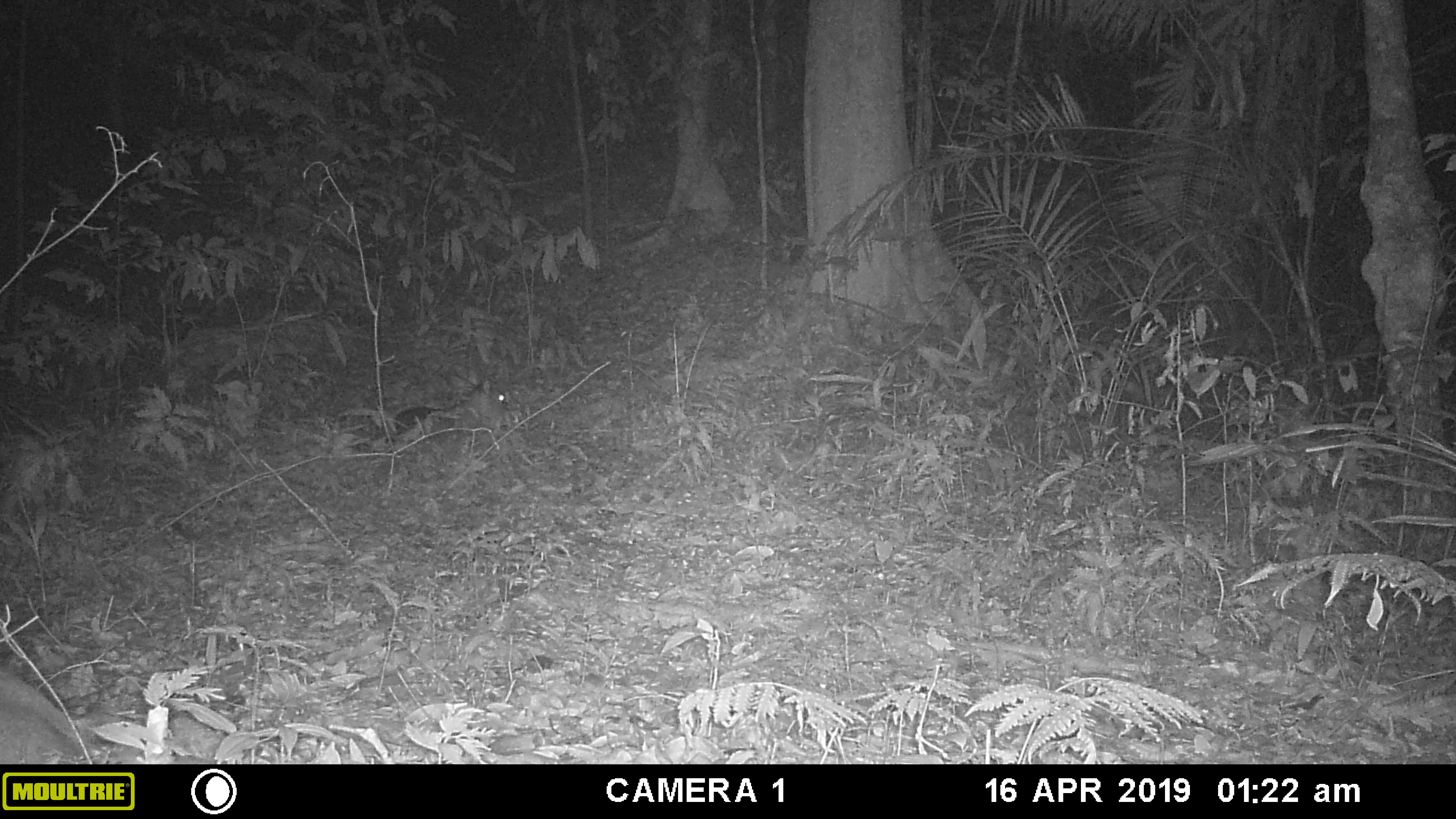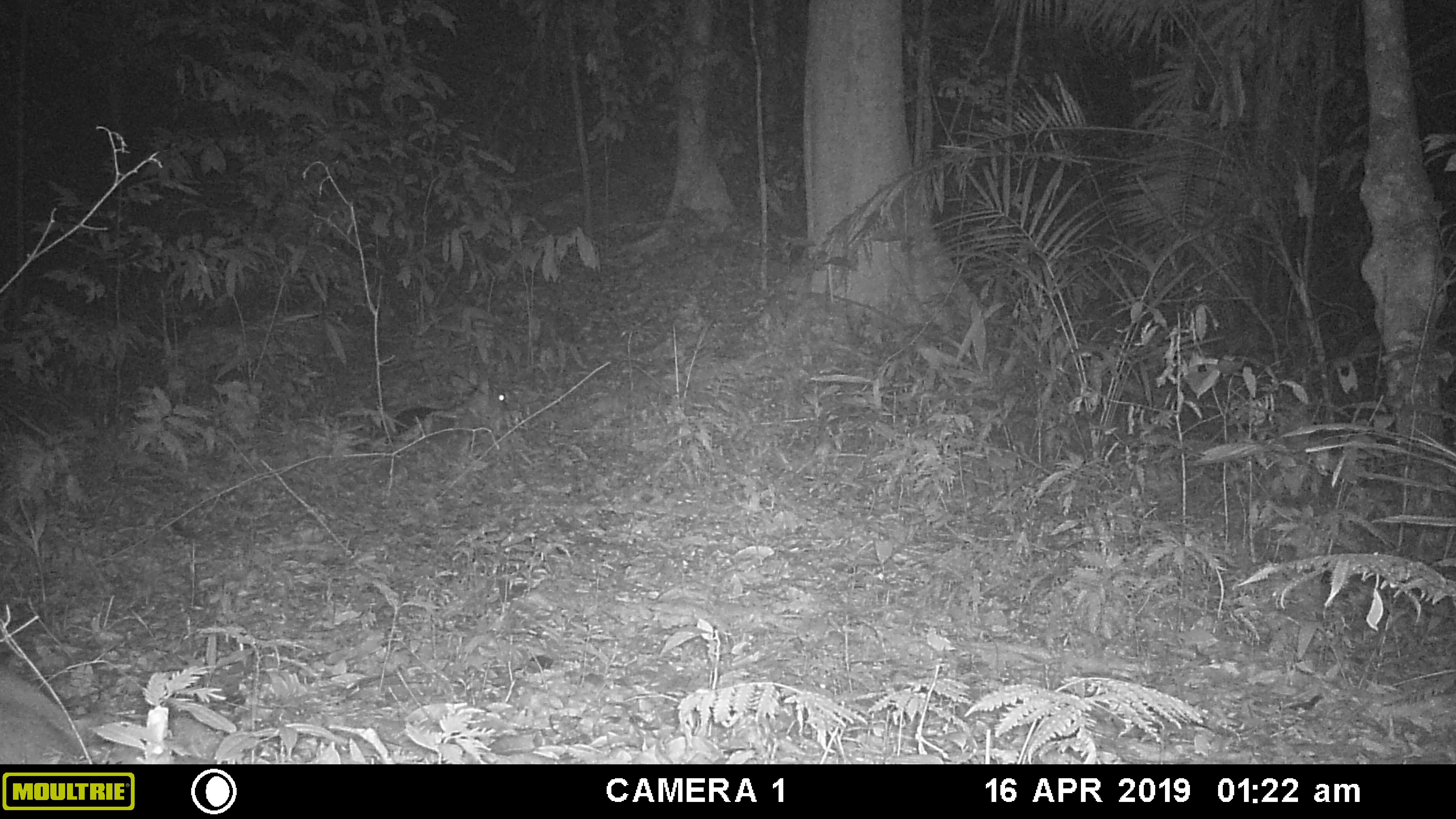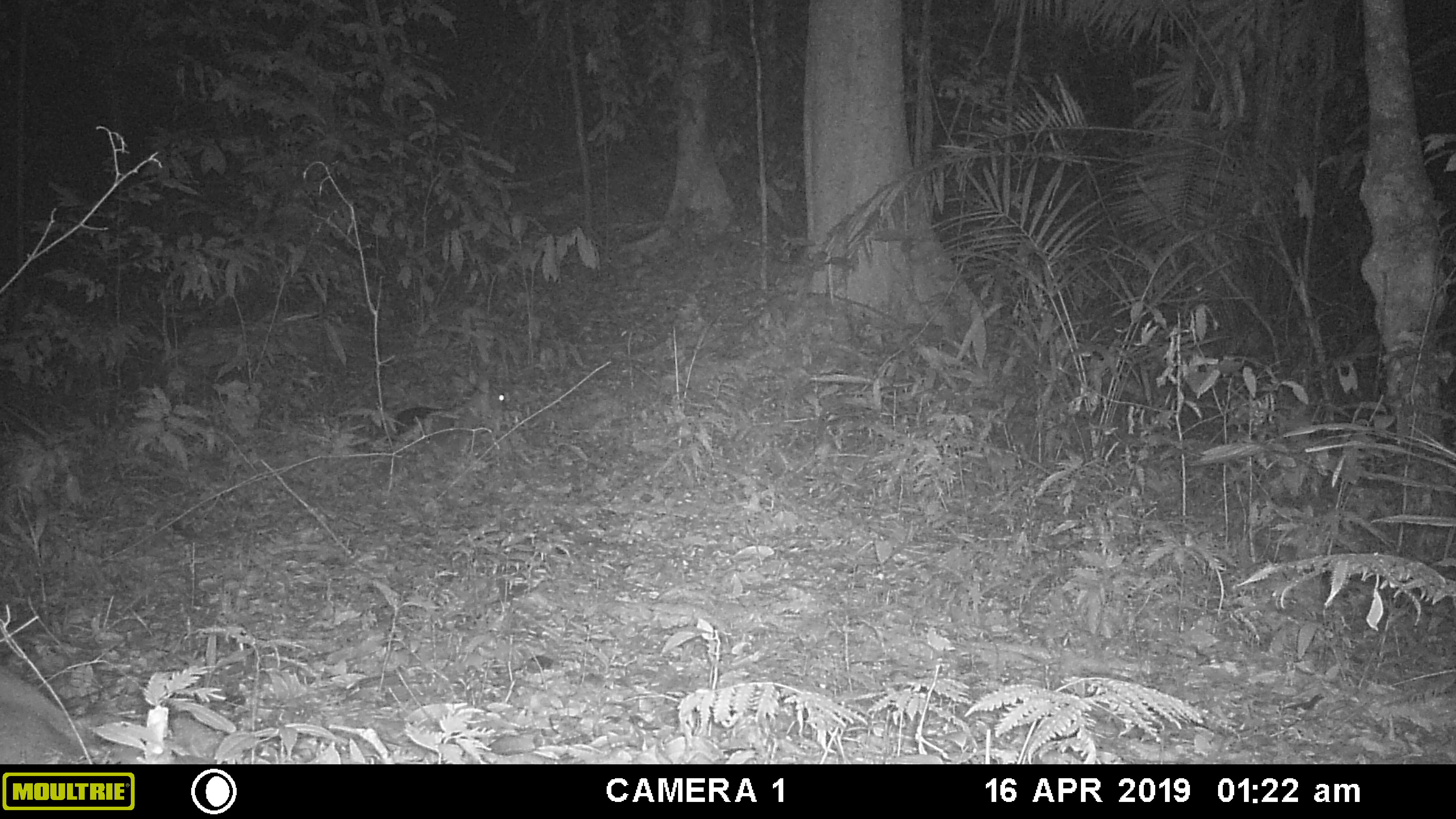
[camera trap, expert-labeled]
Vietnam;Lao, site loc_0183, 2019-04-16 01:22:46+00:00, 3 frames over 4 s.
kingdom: Animalia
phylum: Chordata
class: Mammalia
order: Artiodactyla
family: Cervidae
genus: Muntiacus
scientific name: Muntiacus vuquangensis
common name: large-antlered muntjac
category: large antlered muntjac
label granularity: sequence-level